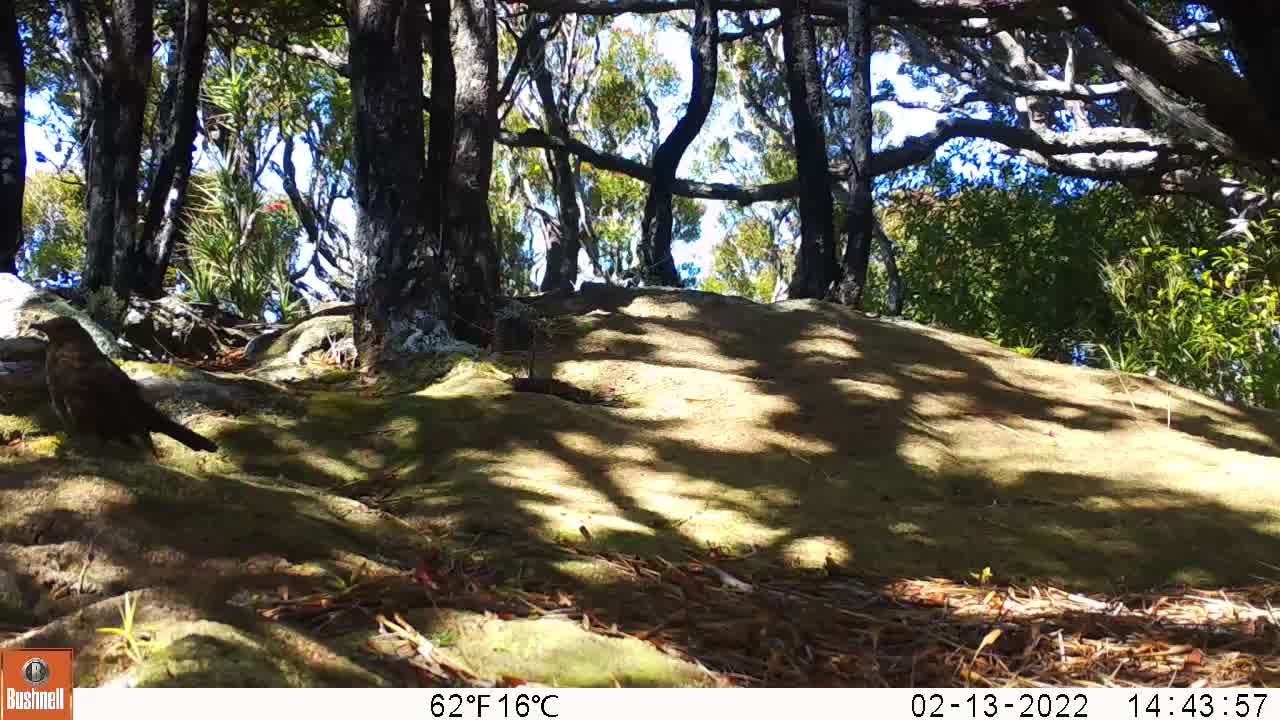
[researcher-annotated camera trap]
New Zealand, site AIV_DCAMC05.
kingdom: Animalia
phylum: Chordata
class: Aves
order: Passeriformes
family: Turdidae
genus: Turdus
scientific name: Turdus merula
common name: eurasian blackbird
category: blackbird